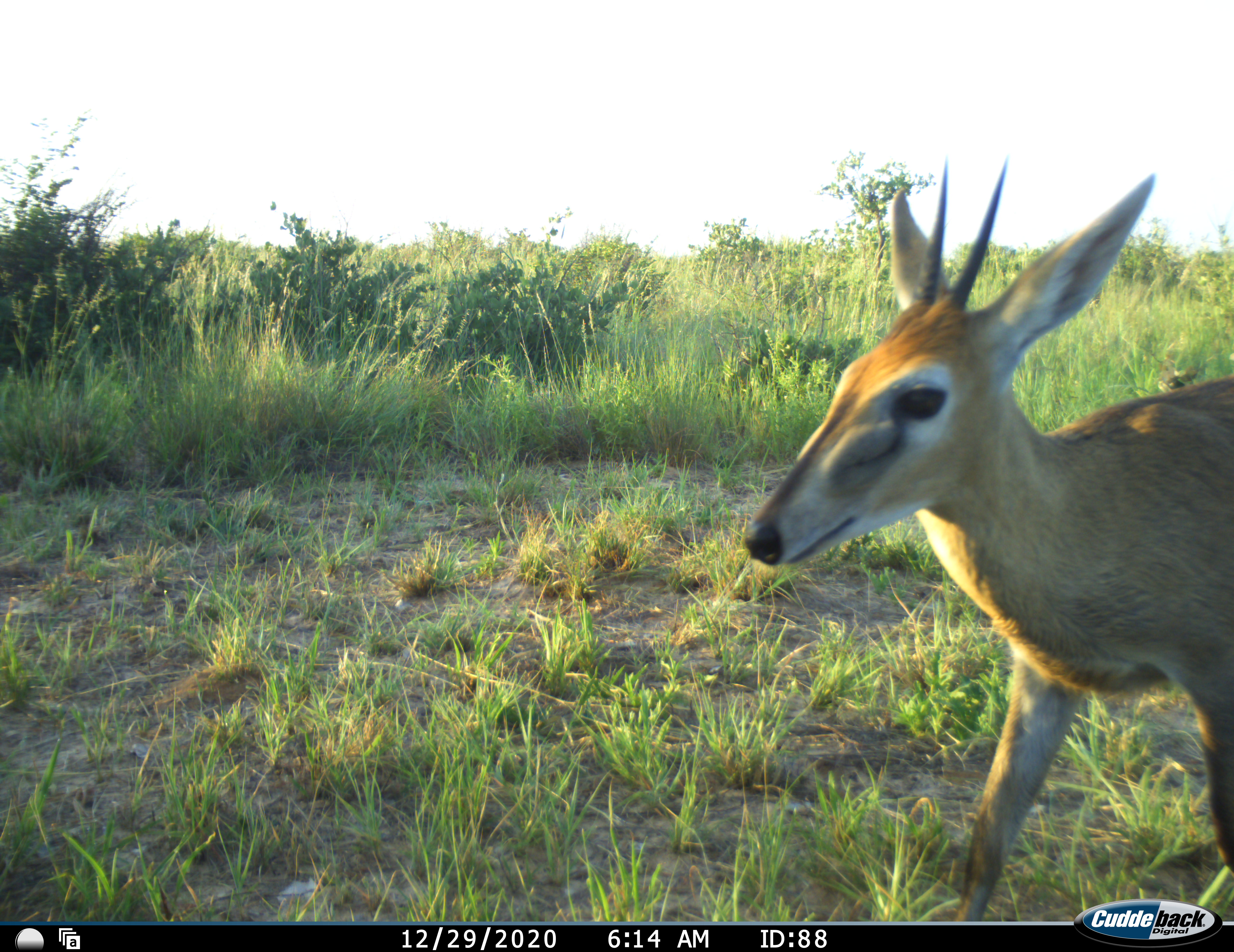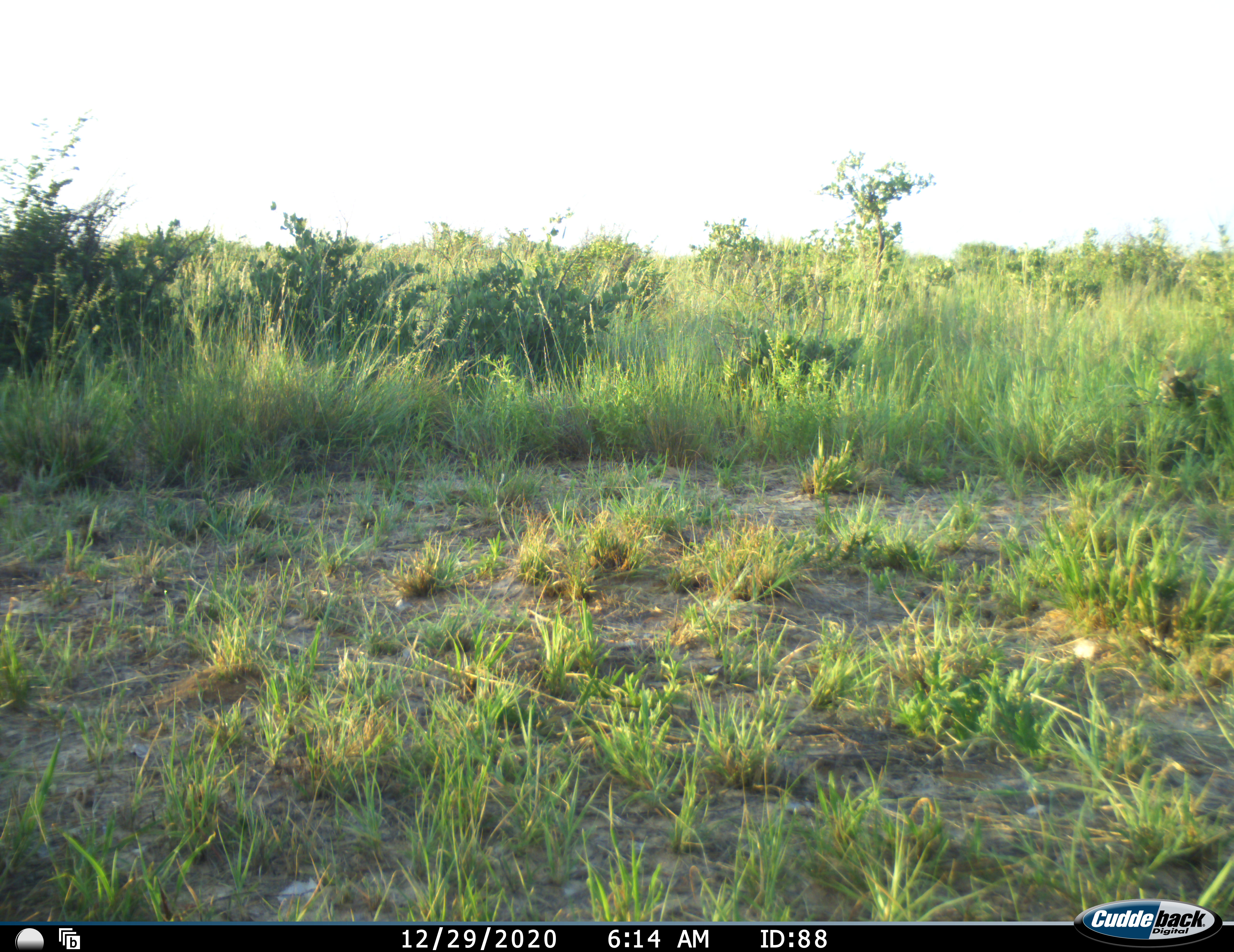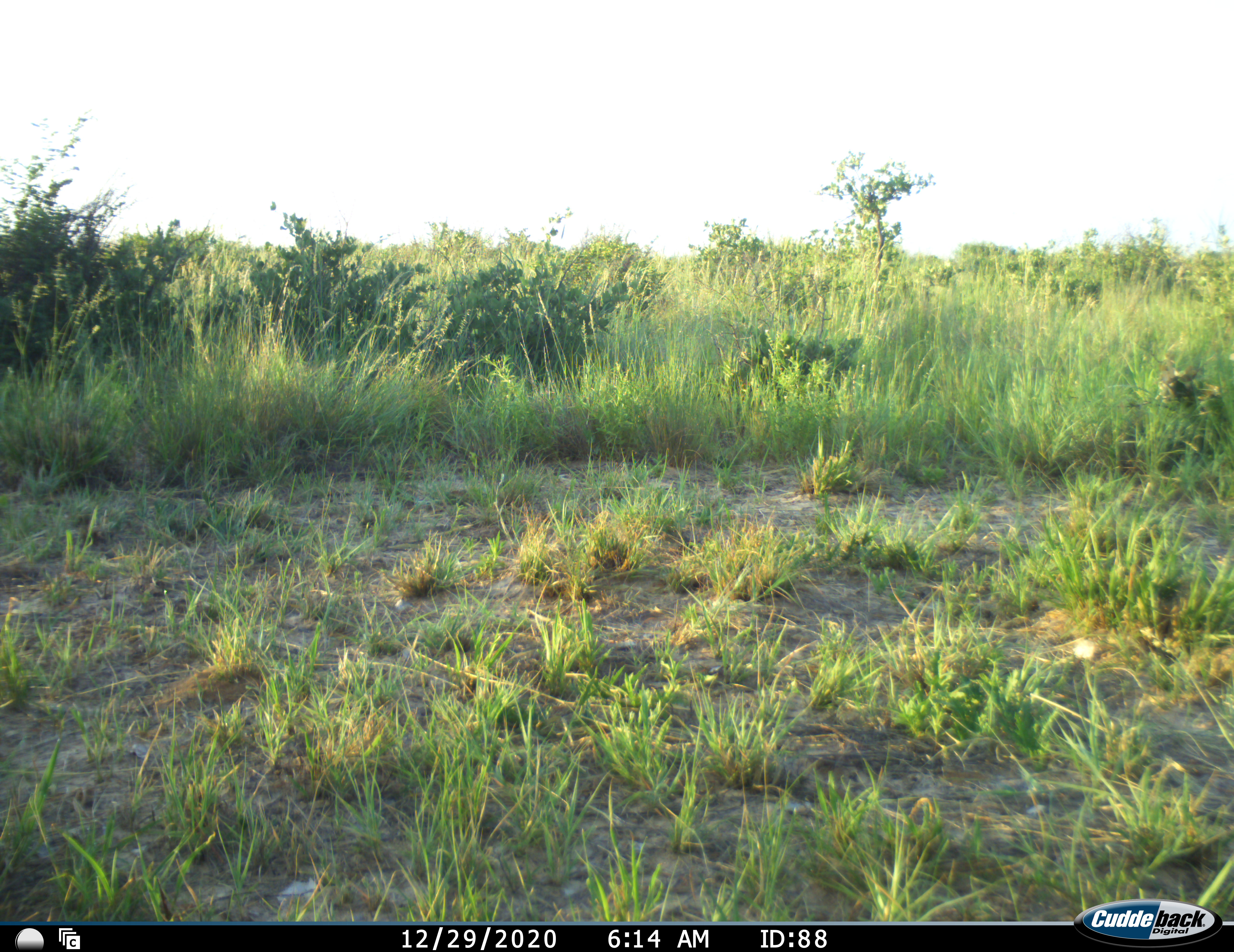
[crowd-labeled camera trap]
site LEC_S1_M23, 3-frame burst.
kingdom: Animalia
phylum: Chordata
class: Mammalia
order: Artiodactyla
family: Bovidae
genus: Sylvicapra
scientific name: Sylvicapra grimmia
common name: common duiker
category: duikercommongrey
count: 1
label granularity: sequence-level